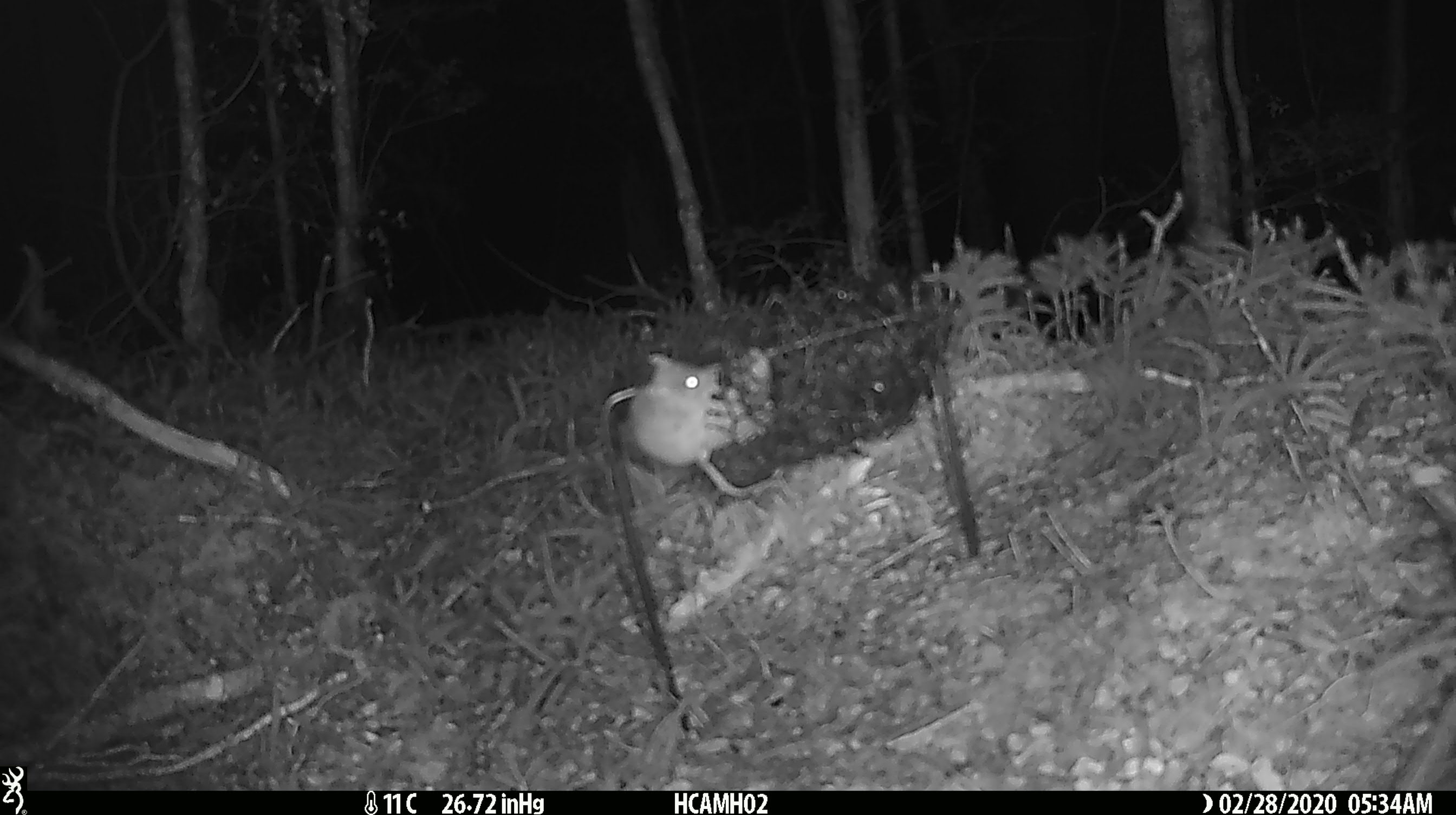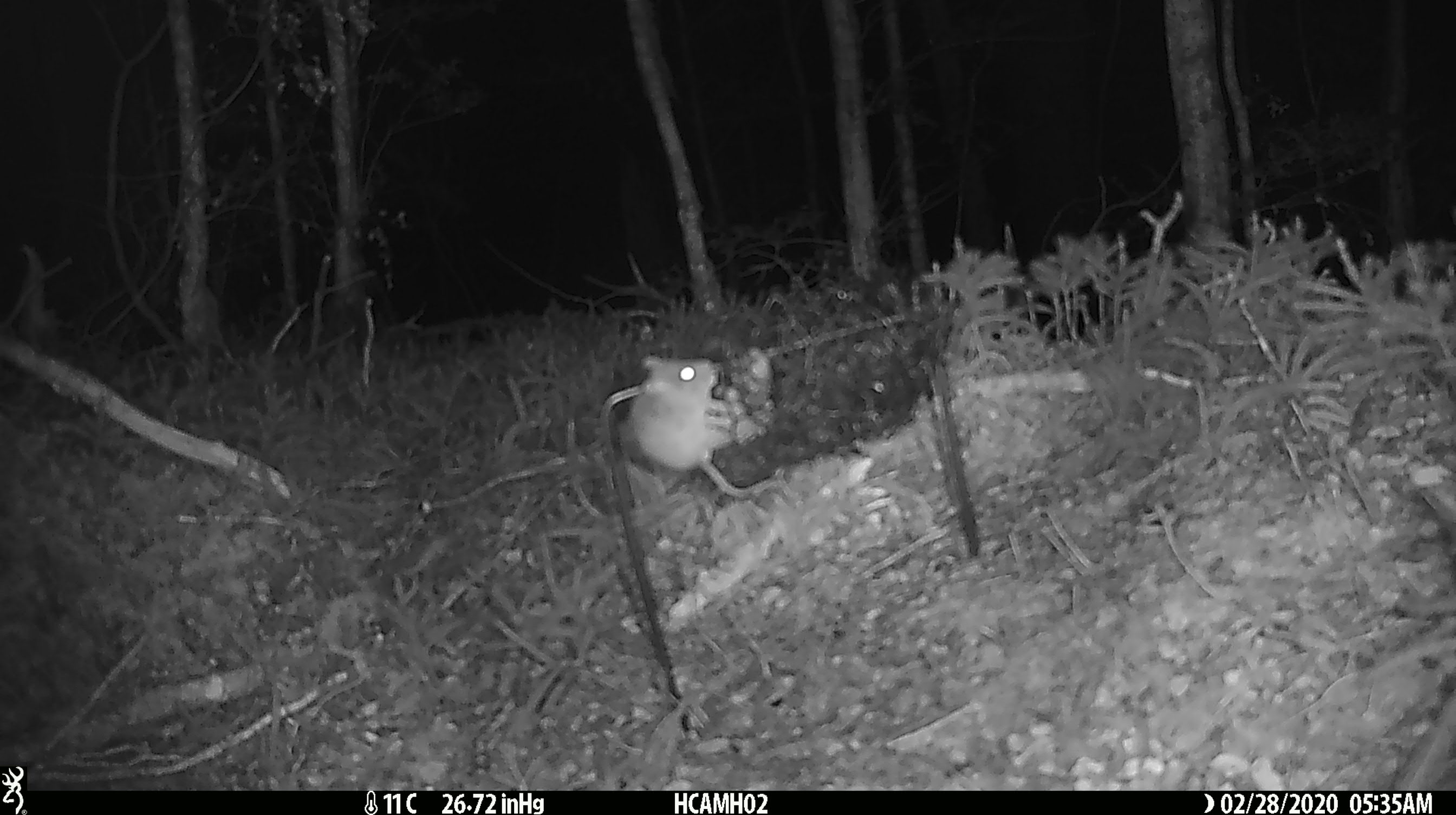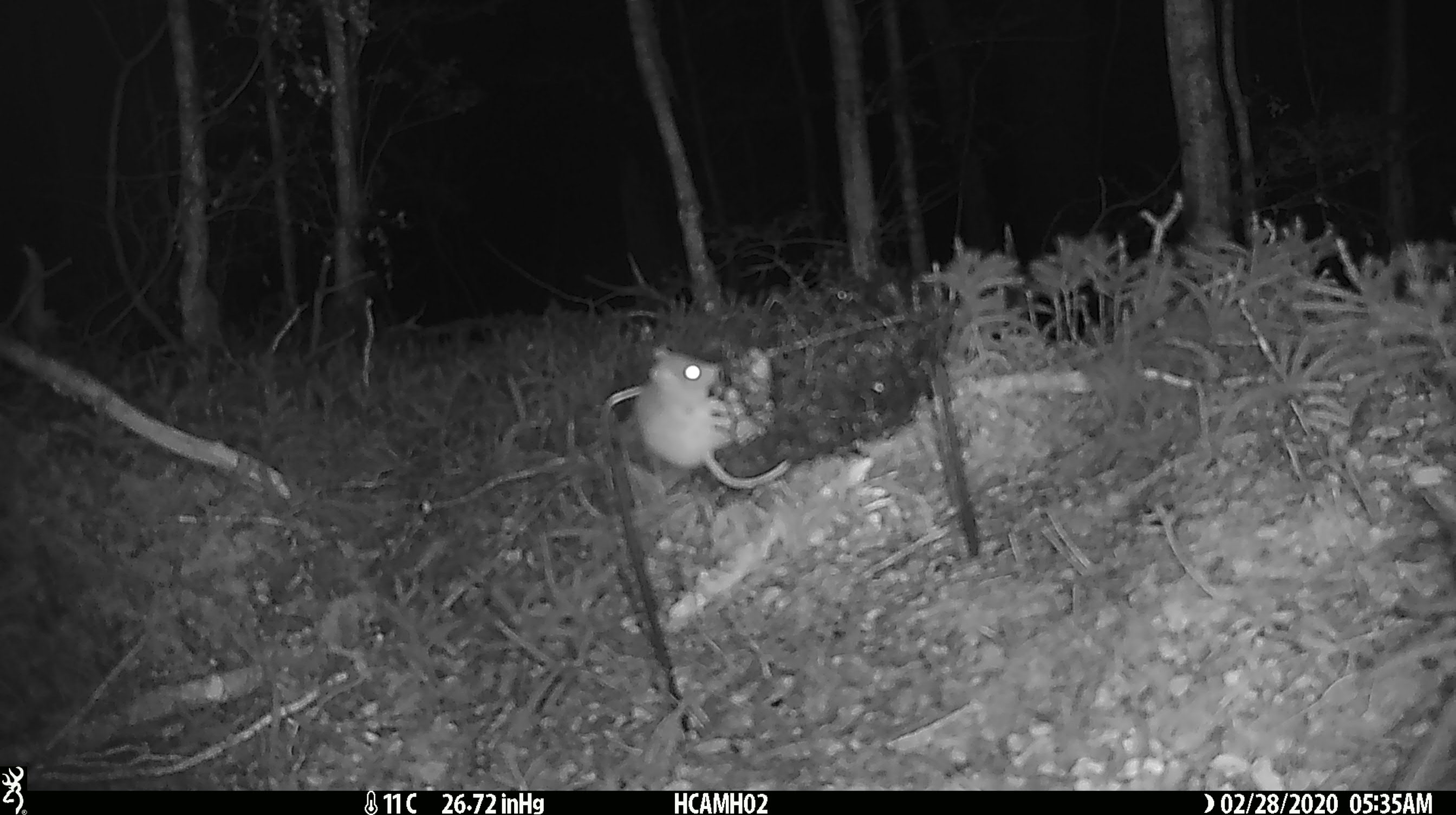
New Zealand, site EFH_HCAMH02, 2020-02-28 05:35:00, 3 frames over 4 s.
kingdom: Animalia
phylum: Chordata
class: Mammalia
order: Rodentia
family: Muridae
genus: Mus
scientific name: Mus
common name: mouse